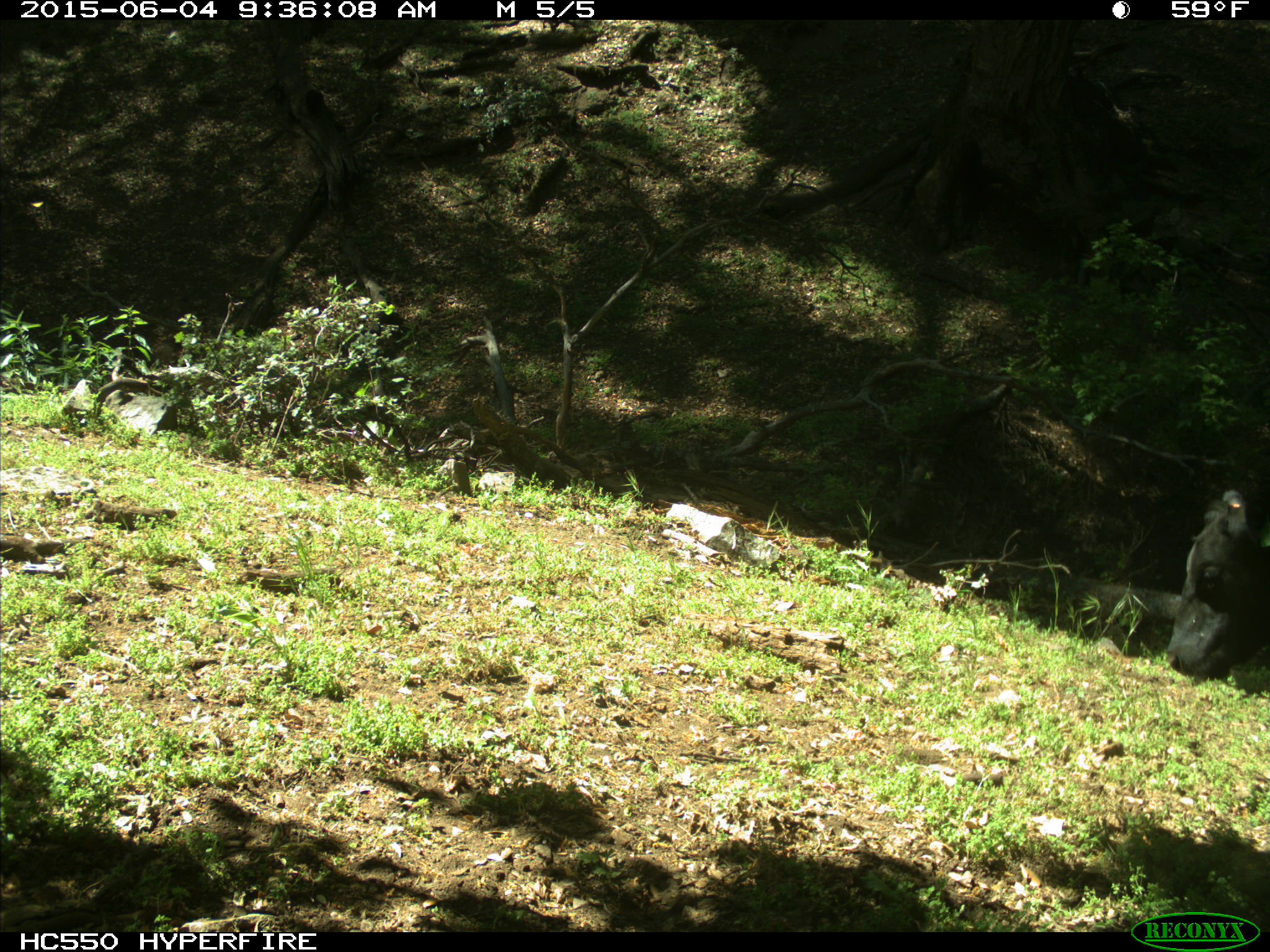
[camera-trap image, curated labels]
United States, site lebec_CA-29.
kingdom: Animalia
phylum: Chordata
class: Mammalia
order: Artiodactyla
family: Bovidae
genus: Bos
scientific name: Bos taurus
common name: domestic cow